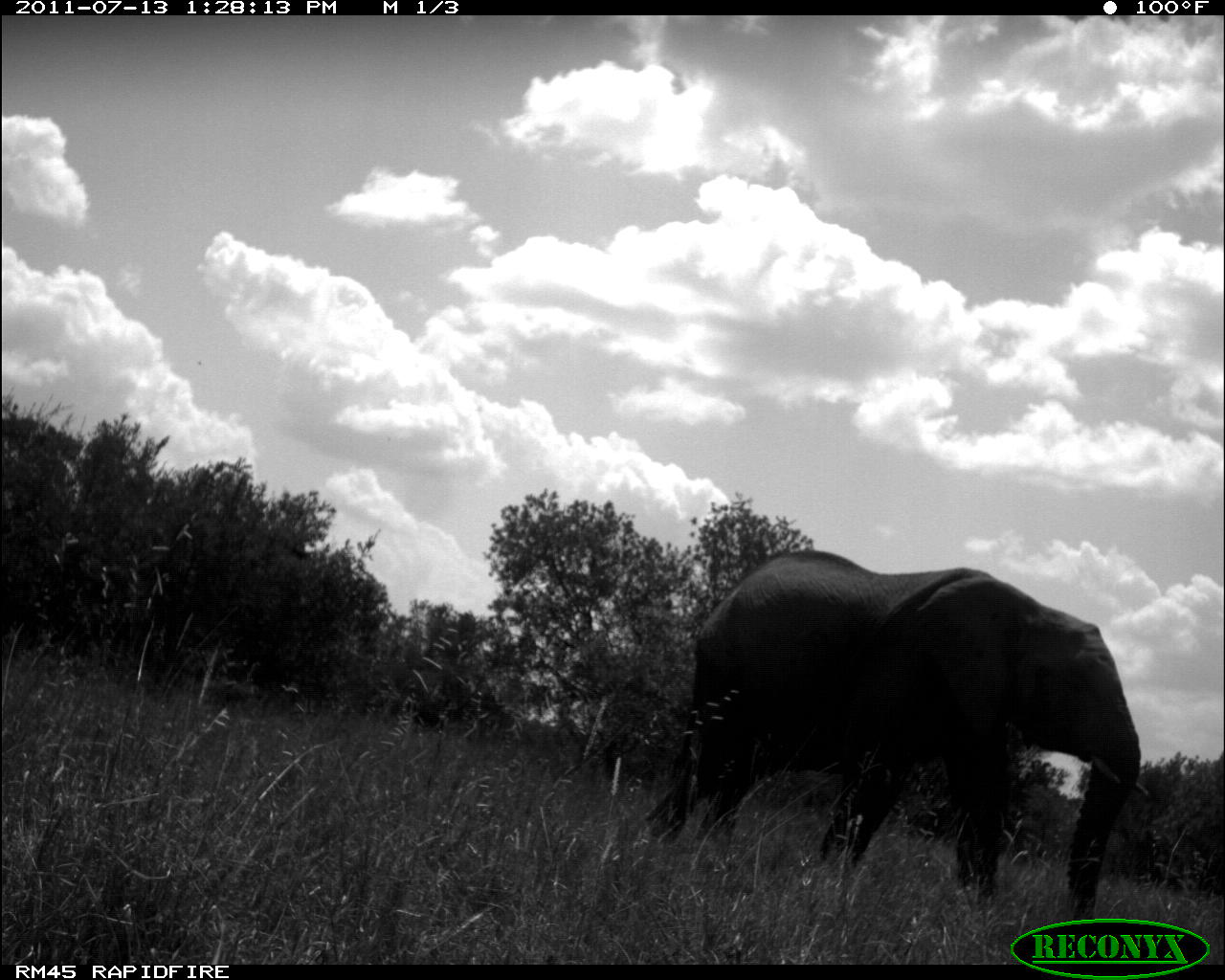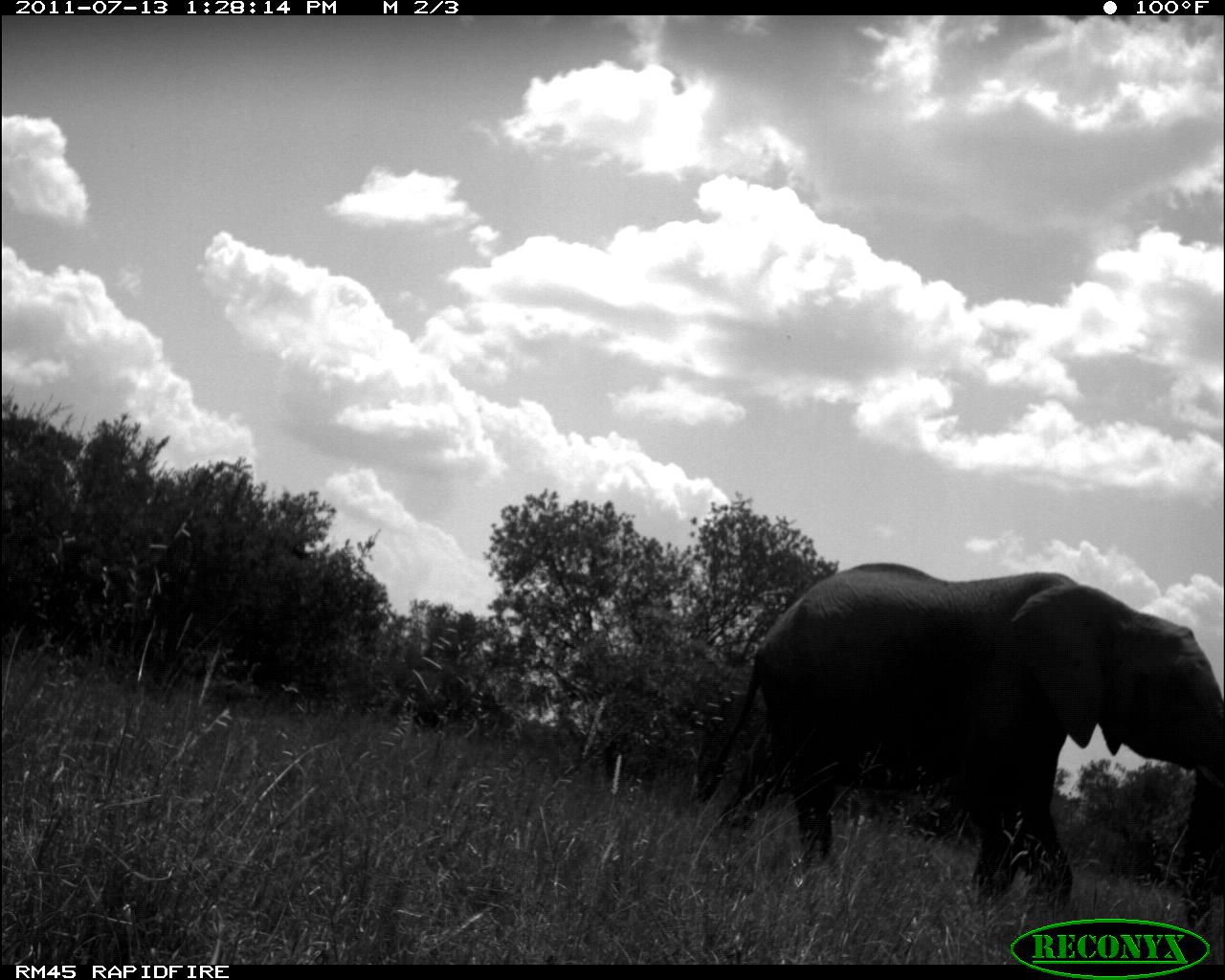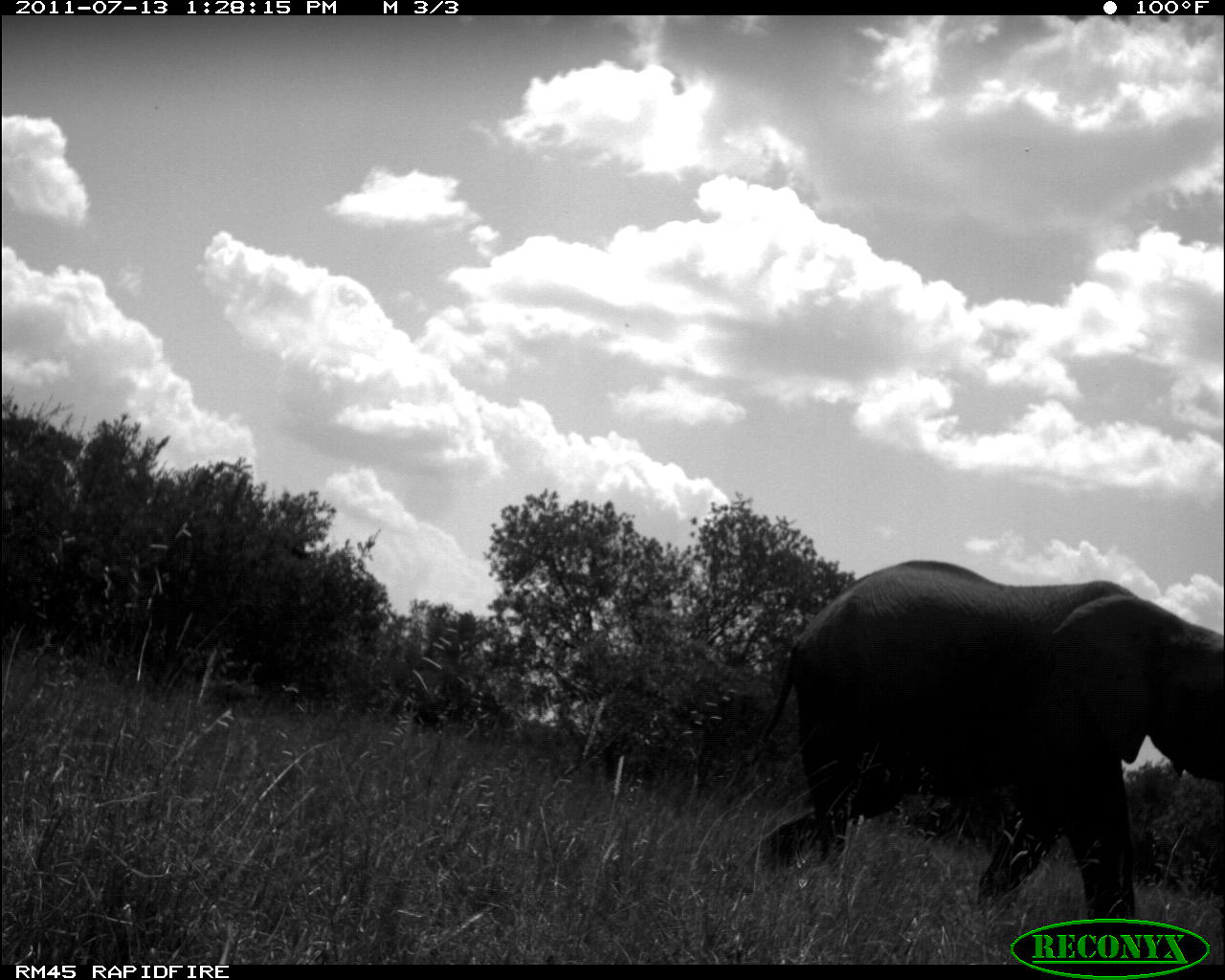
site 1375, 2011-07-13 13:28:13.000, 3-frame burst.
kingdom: Animalia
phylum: Chordata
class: Mammalia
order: Proboscidea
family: Elephantidae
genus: Loxodonta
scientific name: Loxodonta africana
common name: african bush elephant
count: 1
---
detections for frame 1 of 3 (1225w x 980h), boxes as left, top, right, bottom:
loxodonta africana: 645, 550, 1141, 922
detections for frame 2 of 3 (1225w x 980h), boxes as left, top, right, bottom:
loxodonta africana: 711, 562, 1224, 945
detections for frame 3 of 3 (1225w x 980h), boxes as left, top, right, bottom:
loxodonta africana: 740, 559, 1224, 919